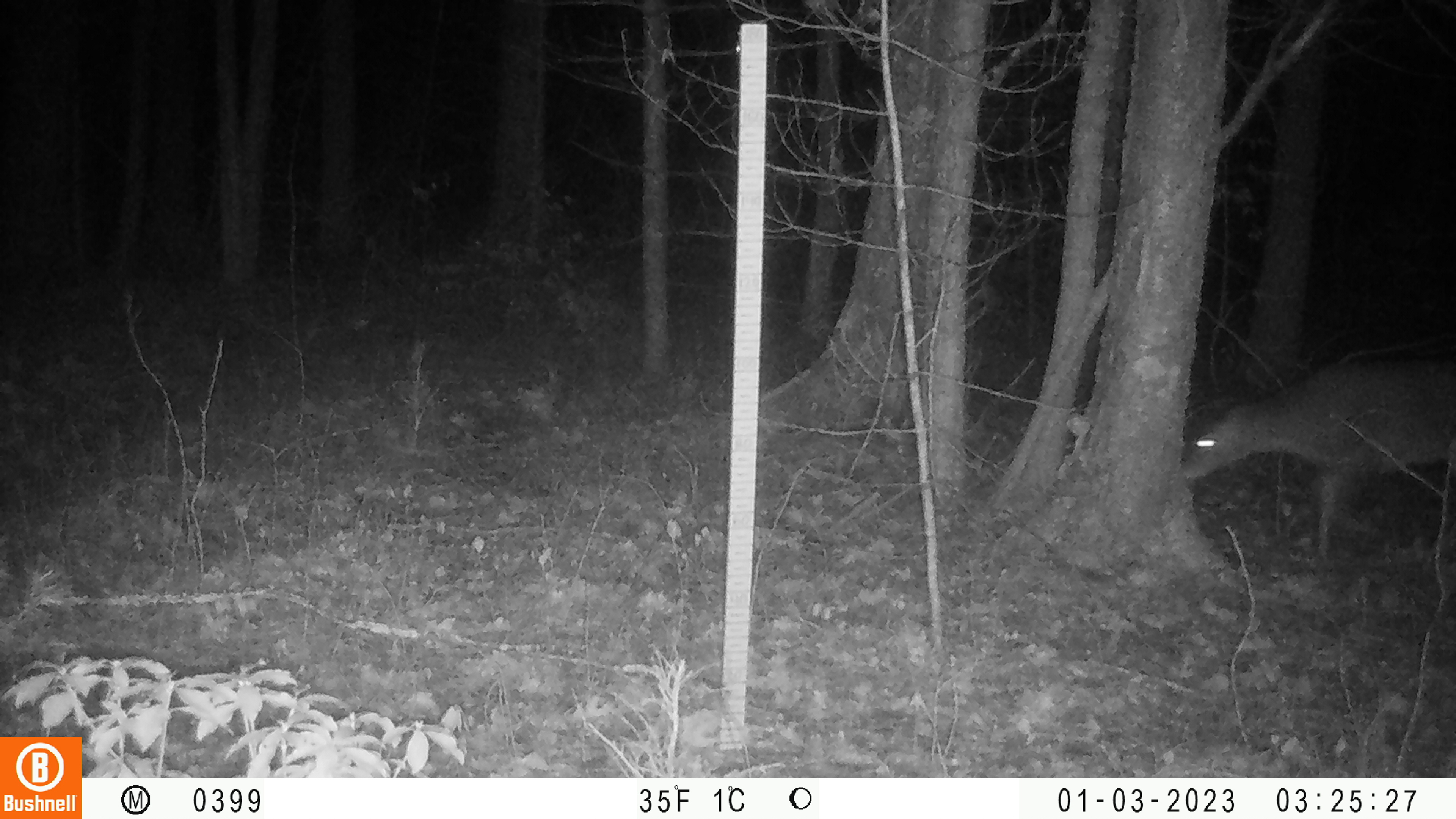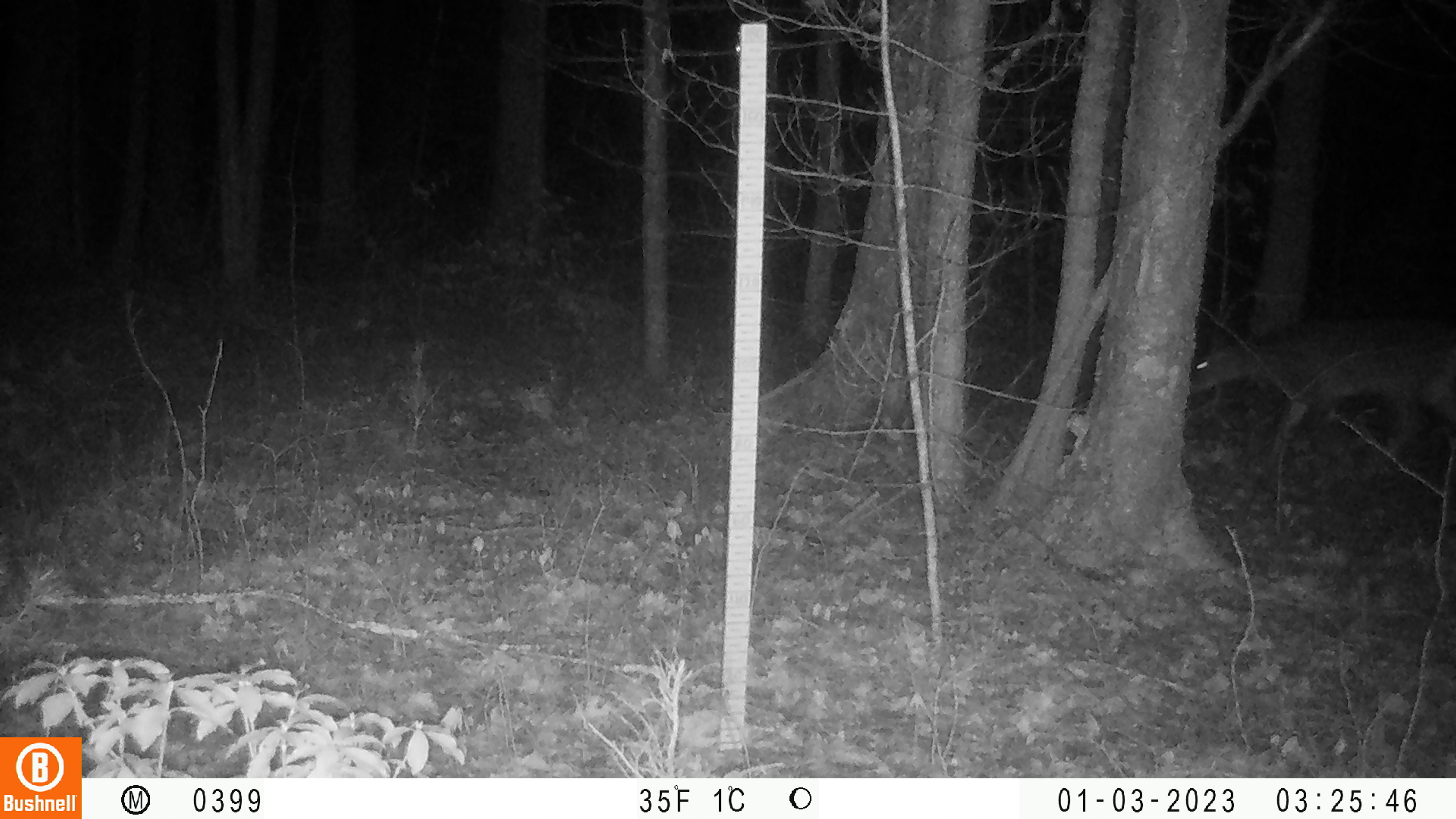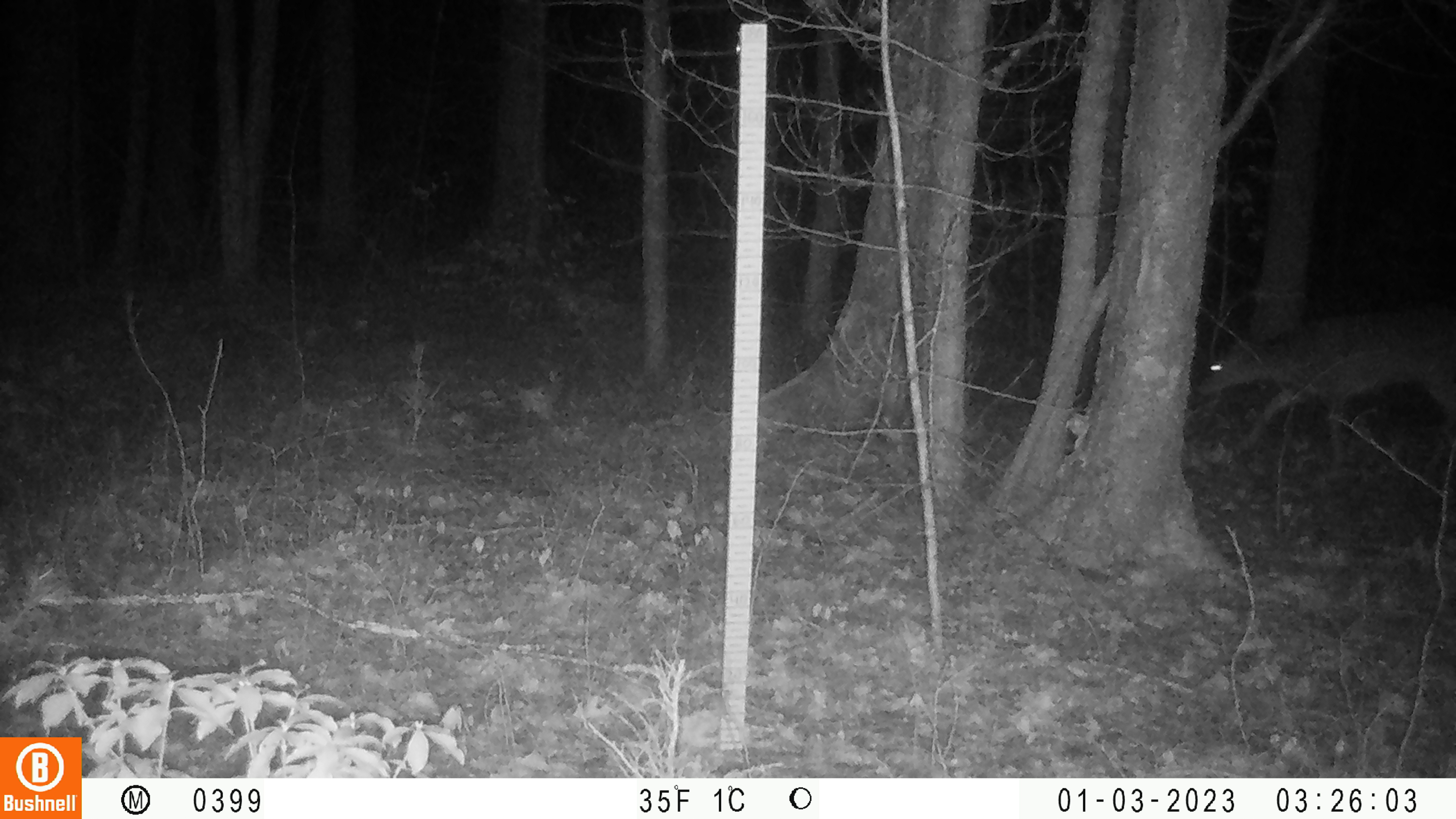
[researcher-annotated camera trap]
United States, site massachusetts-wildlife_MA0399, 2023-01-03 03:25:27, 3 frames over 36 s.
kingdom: Animalia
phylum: Chordata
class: Mammalia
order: Artiodactyla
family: Cervidae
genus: Odocoileus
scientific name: Odocoileus virginianus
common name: white-tailed deer